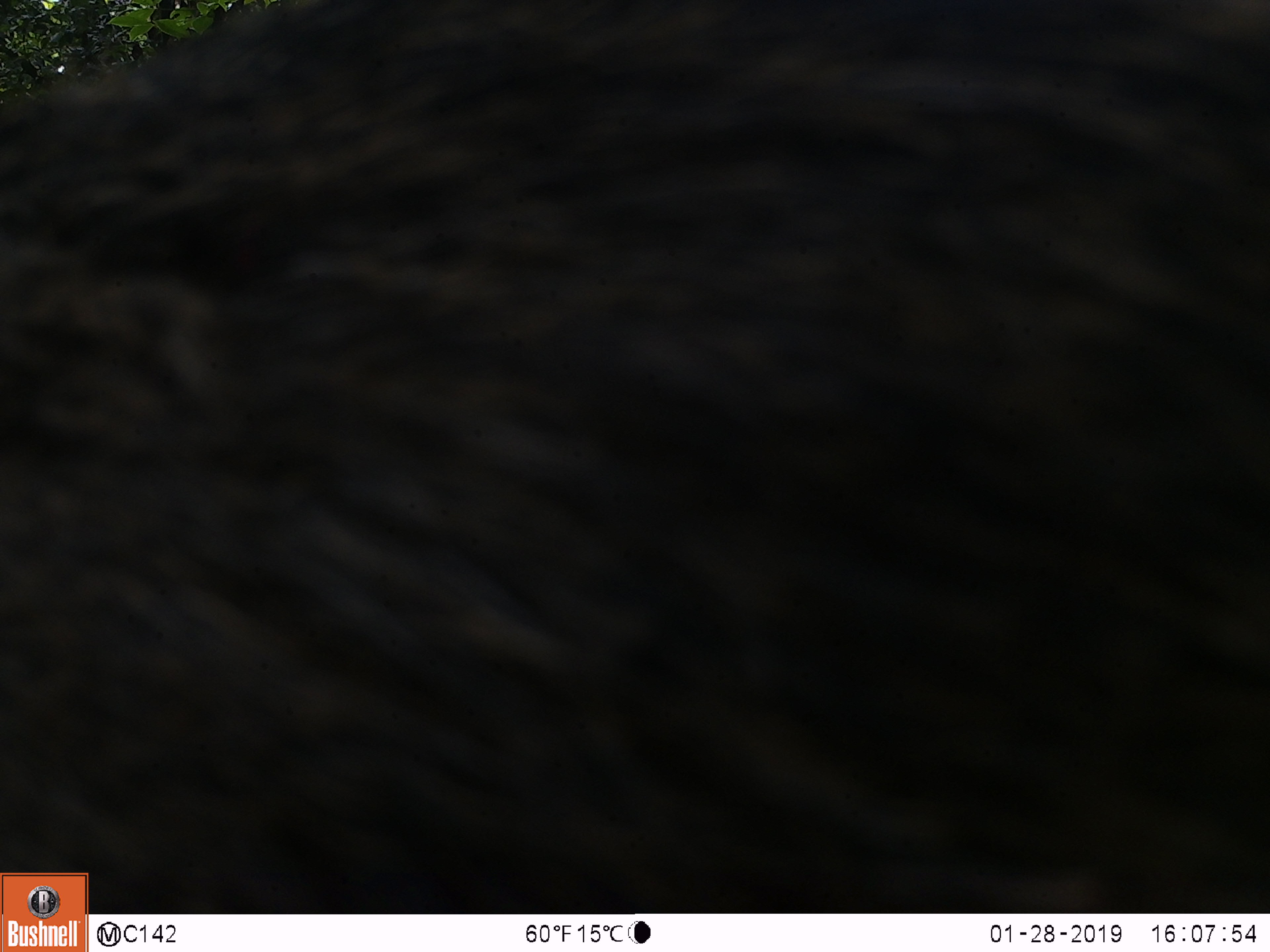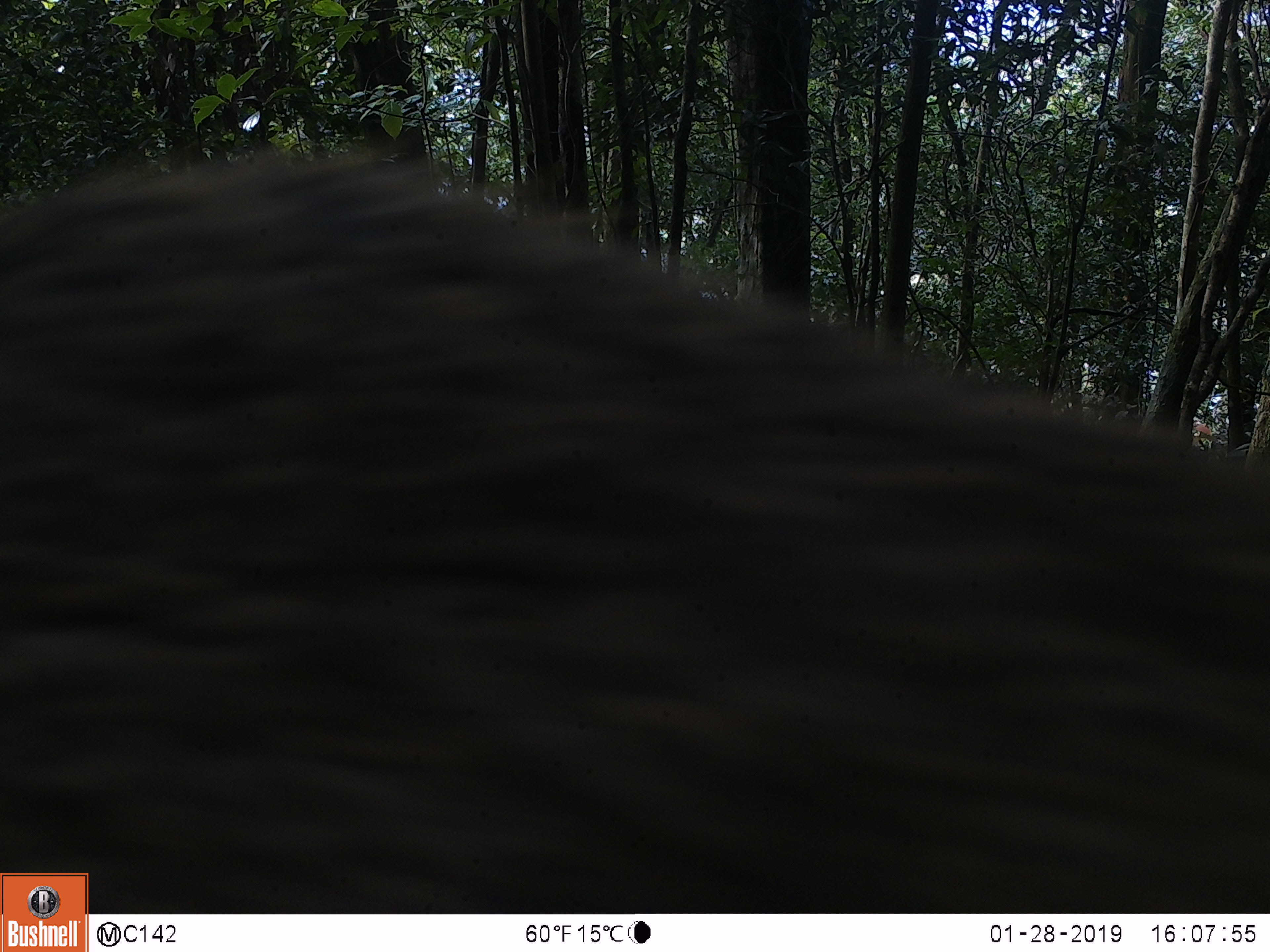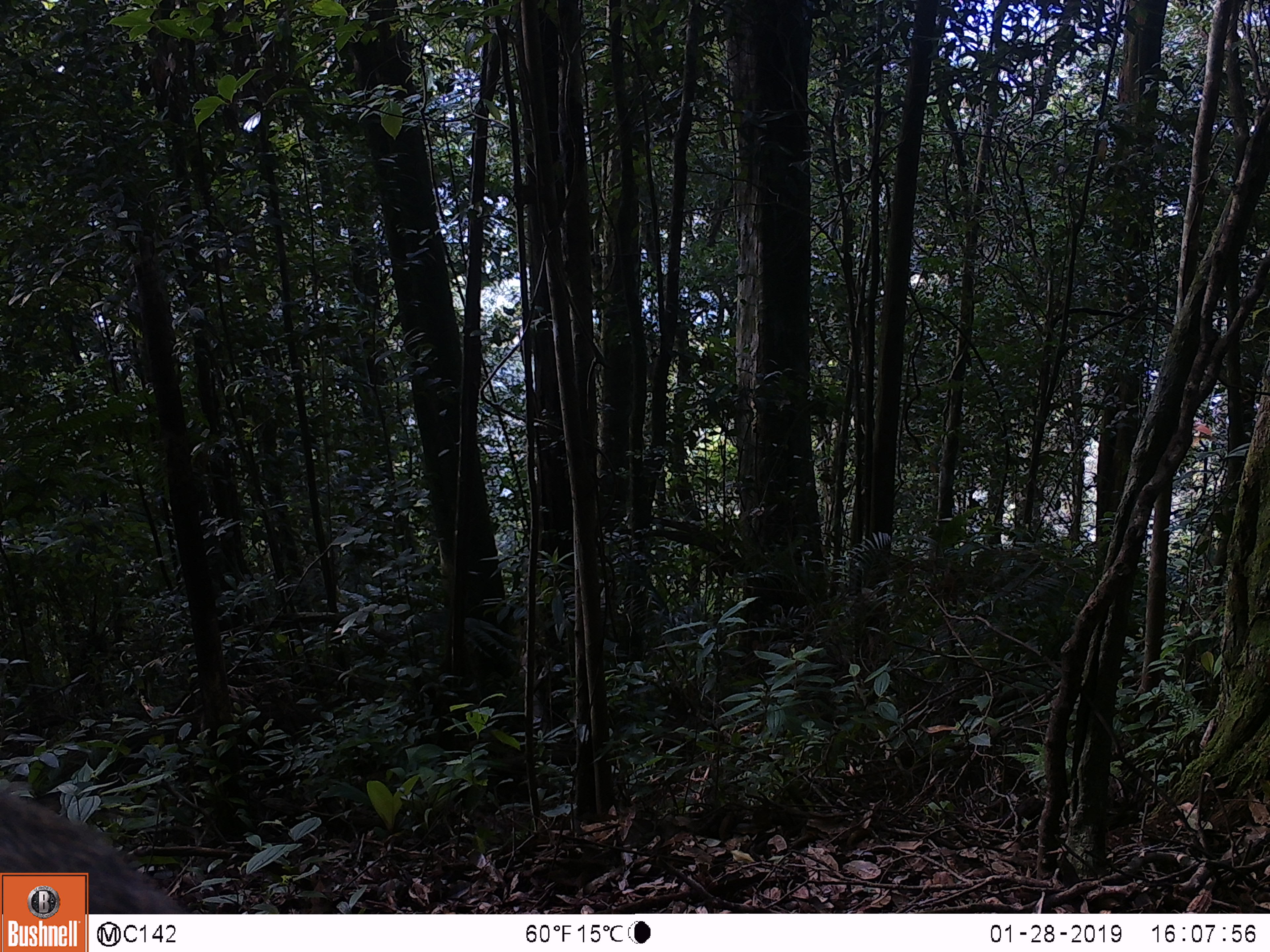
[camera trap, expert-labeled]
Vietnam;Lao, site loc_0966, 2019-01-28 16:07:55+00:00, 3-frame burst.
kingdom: Animalia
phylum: Chordata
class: Mammalia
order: Artiodactyla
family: Suidae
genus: Sus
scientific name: Sus scrofa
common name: eurasian wild pig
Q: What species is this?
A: Eurasian wild pig (Sus scrofa).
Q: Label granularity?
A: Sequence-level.